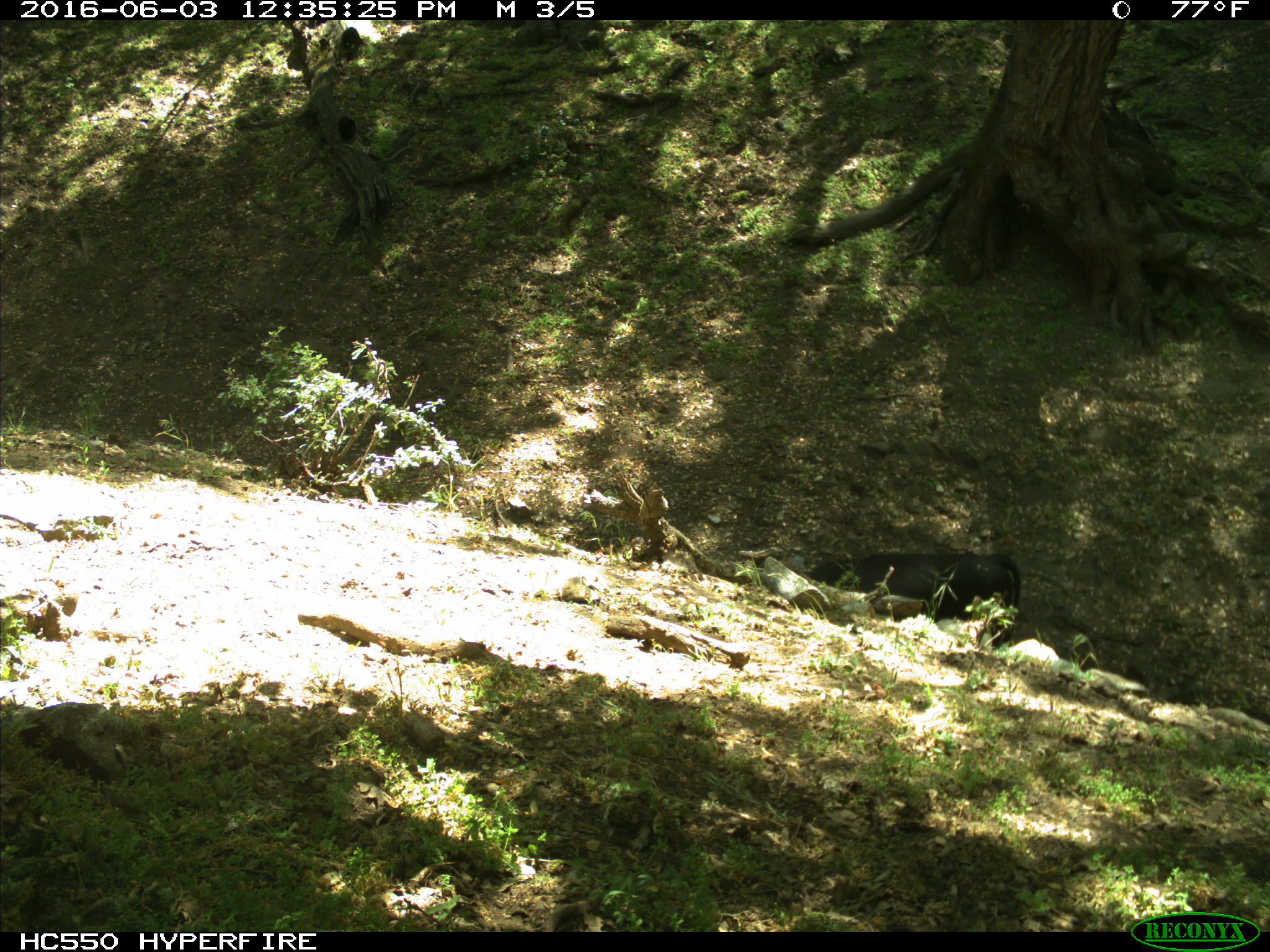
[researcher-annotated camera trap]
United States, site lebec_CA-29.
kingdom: Animalia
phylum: Chordata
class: Mammalia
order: Artiodactyla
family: Bovidae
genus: Bos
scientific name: Bos taurus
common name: domestic cow